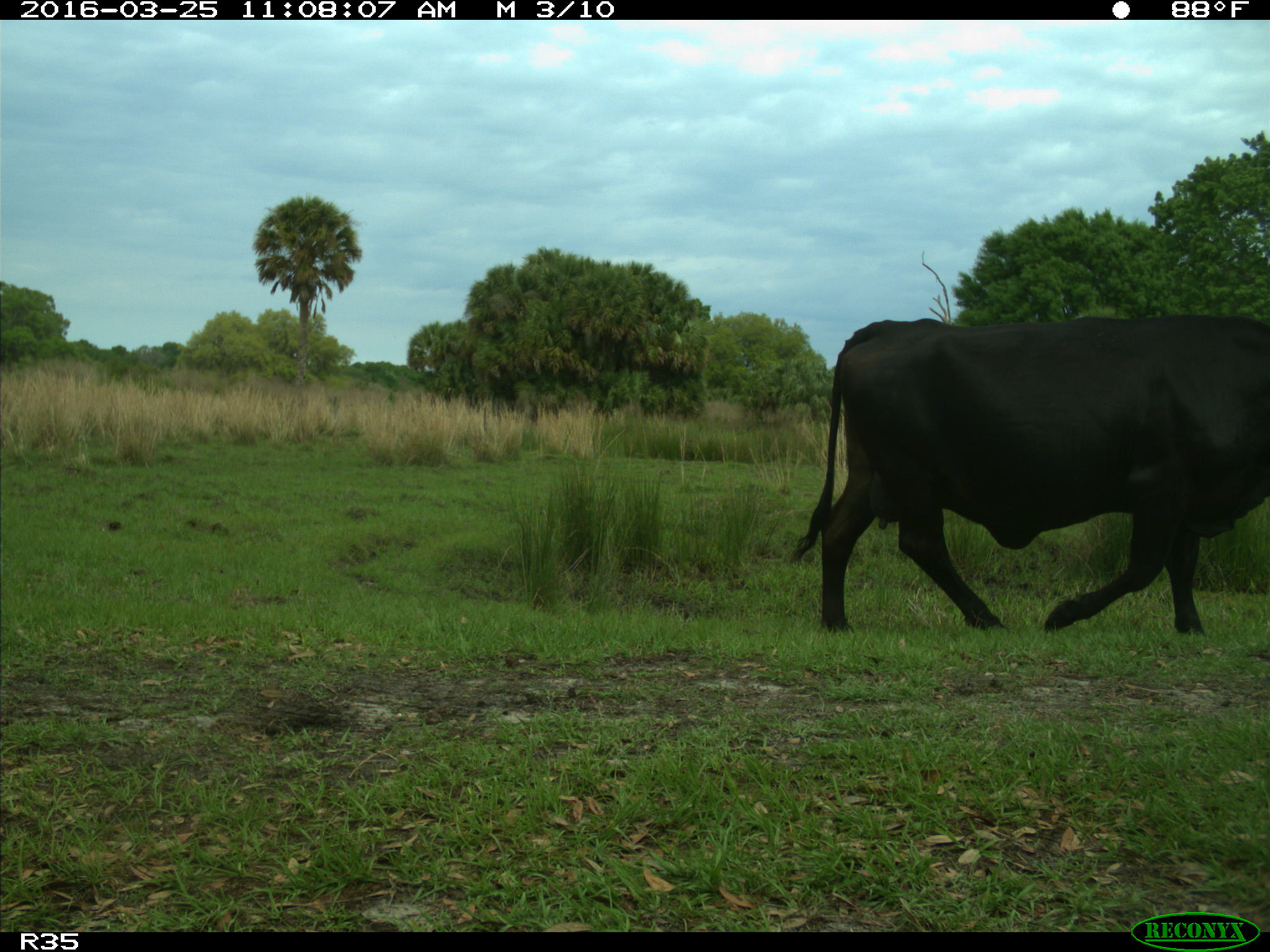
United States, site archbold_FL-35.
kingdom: Animalia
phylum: Chordata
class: Mammalia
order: Artiodactyla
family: Bovidae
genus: Bos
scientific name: Bos taurus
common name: domestic cow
Bos taurus (domestic cow).